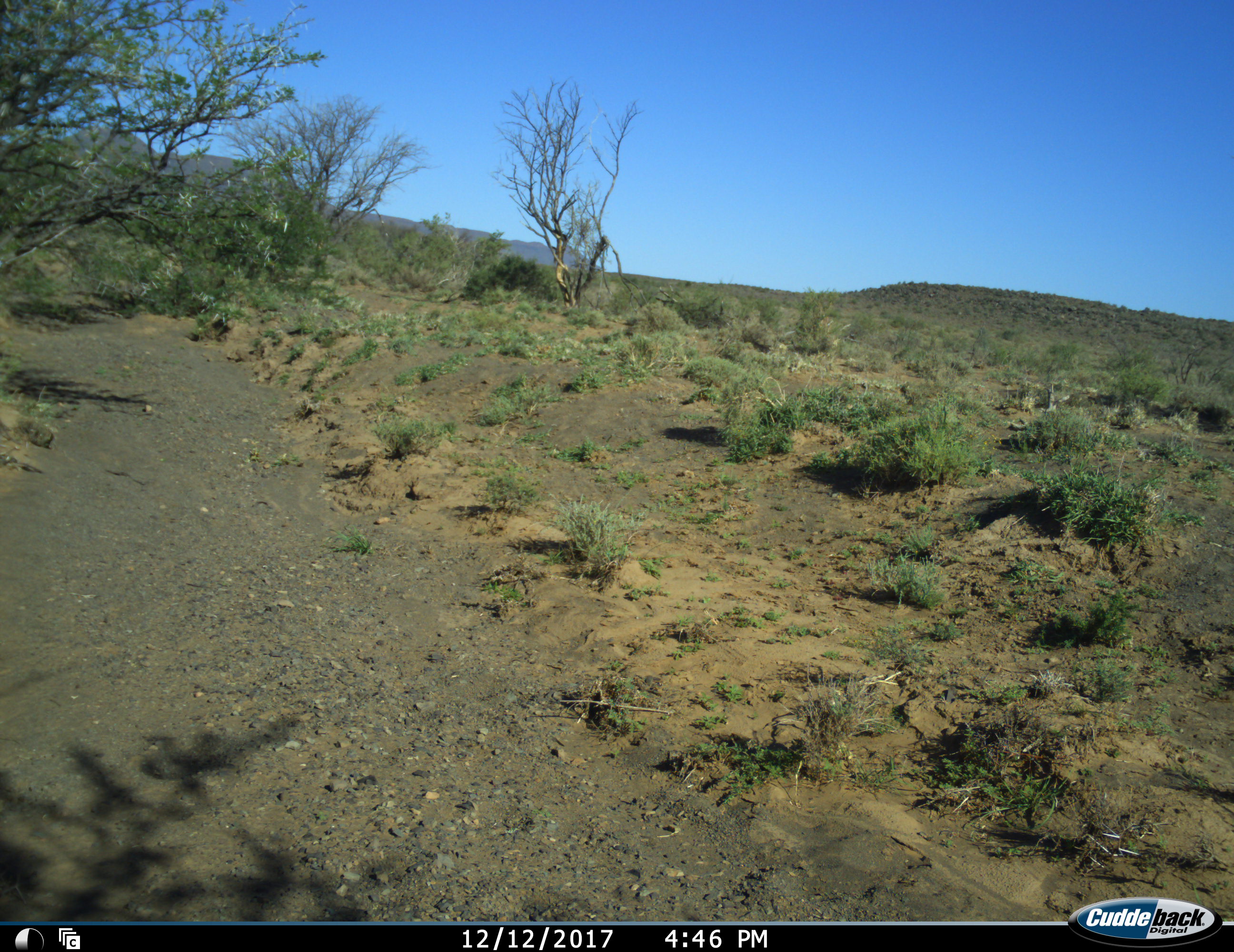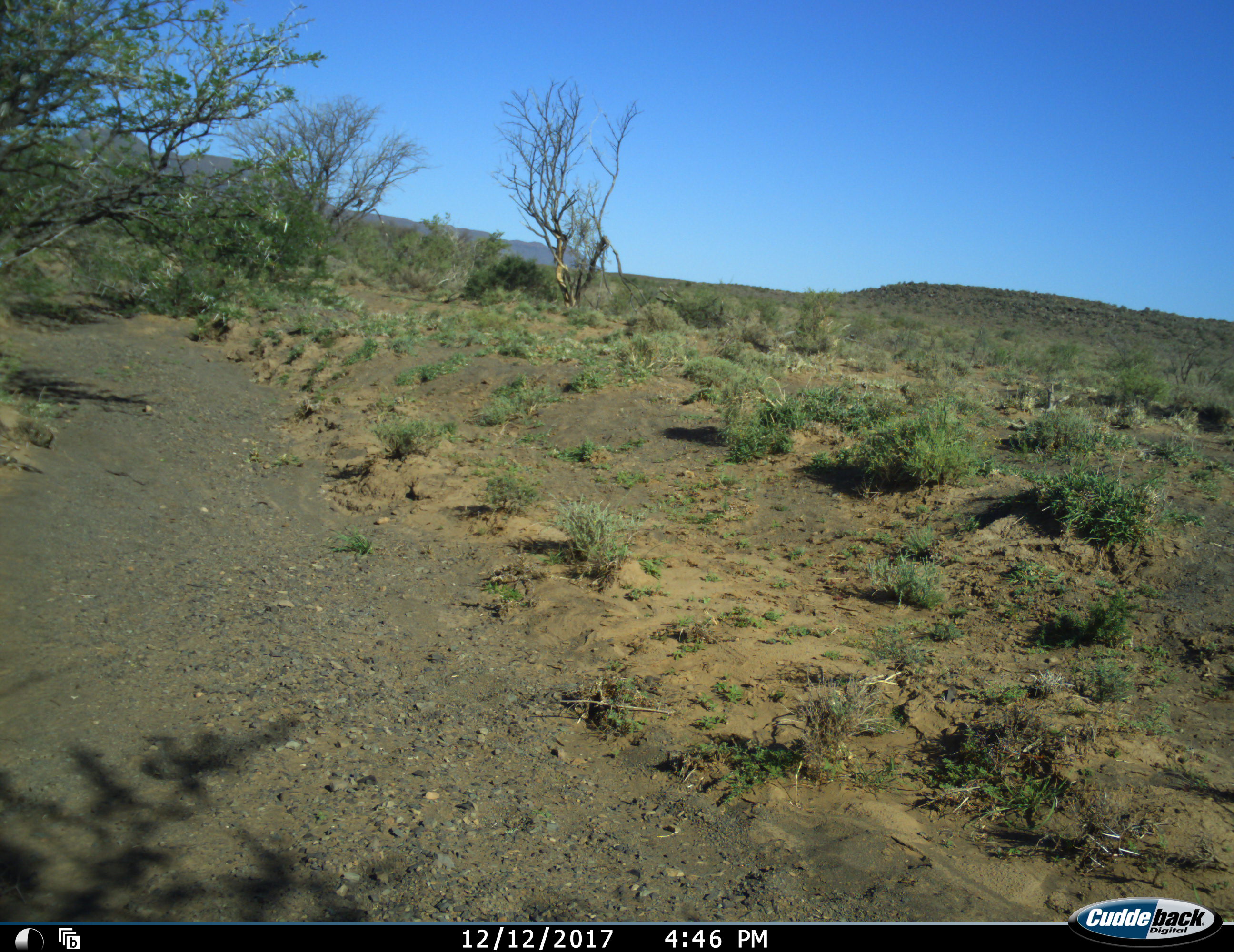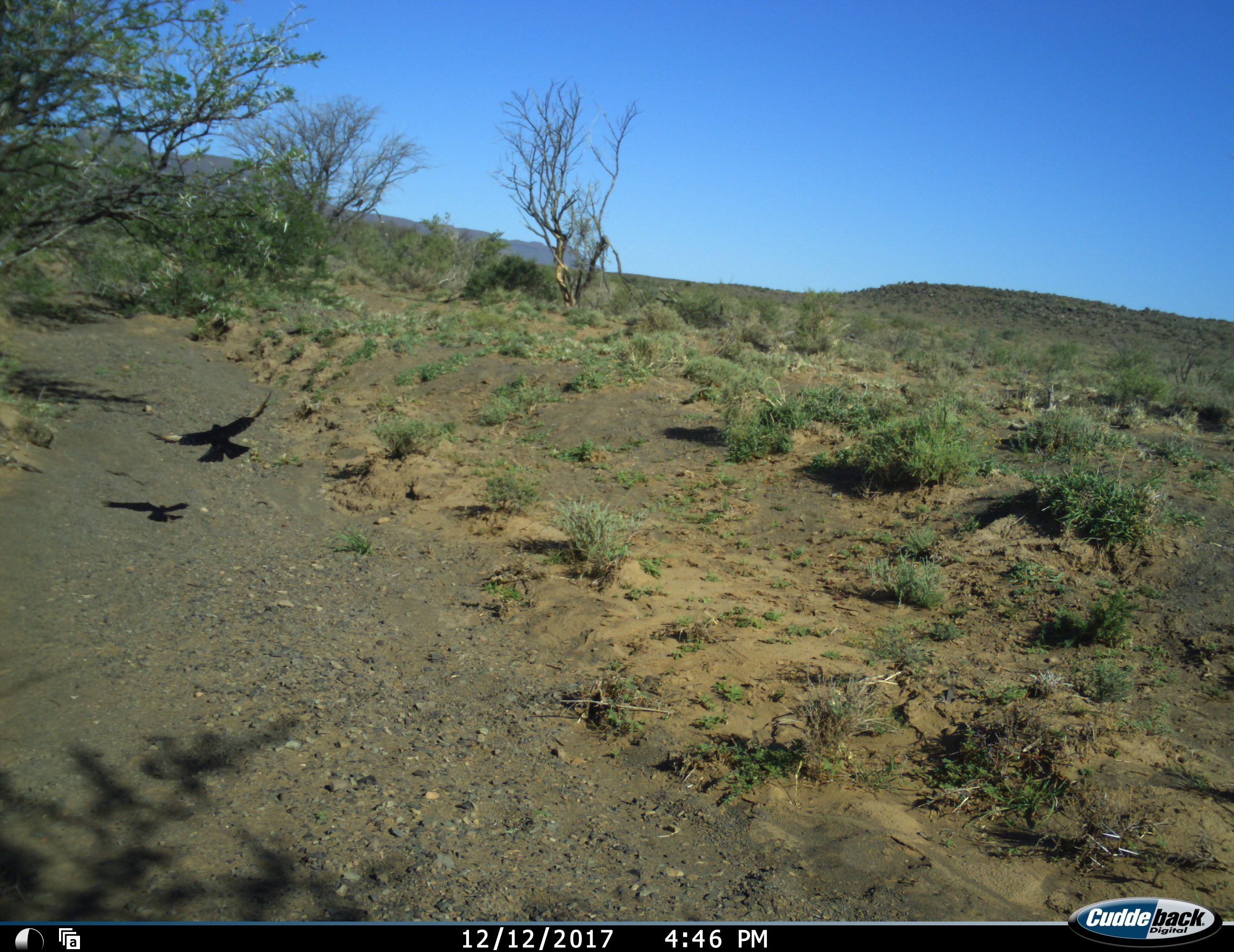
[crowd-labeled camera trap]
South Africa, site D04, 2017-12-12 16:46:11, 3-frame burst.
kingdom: Animalia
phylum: Chordata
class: Aves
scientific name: Aves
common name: bird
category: birdother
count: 1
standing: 0%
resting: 0%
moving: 100%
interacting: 0%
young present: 0%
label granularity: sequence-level